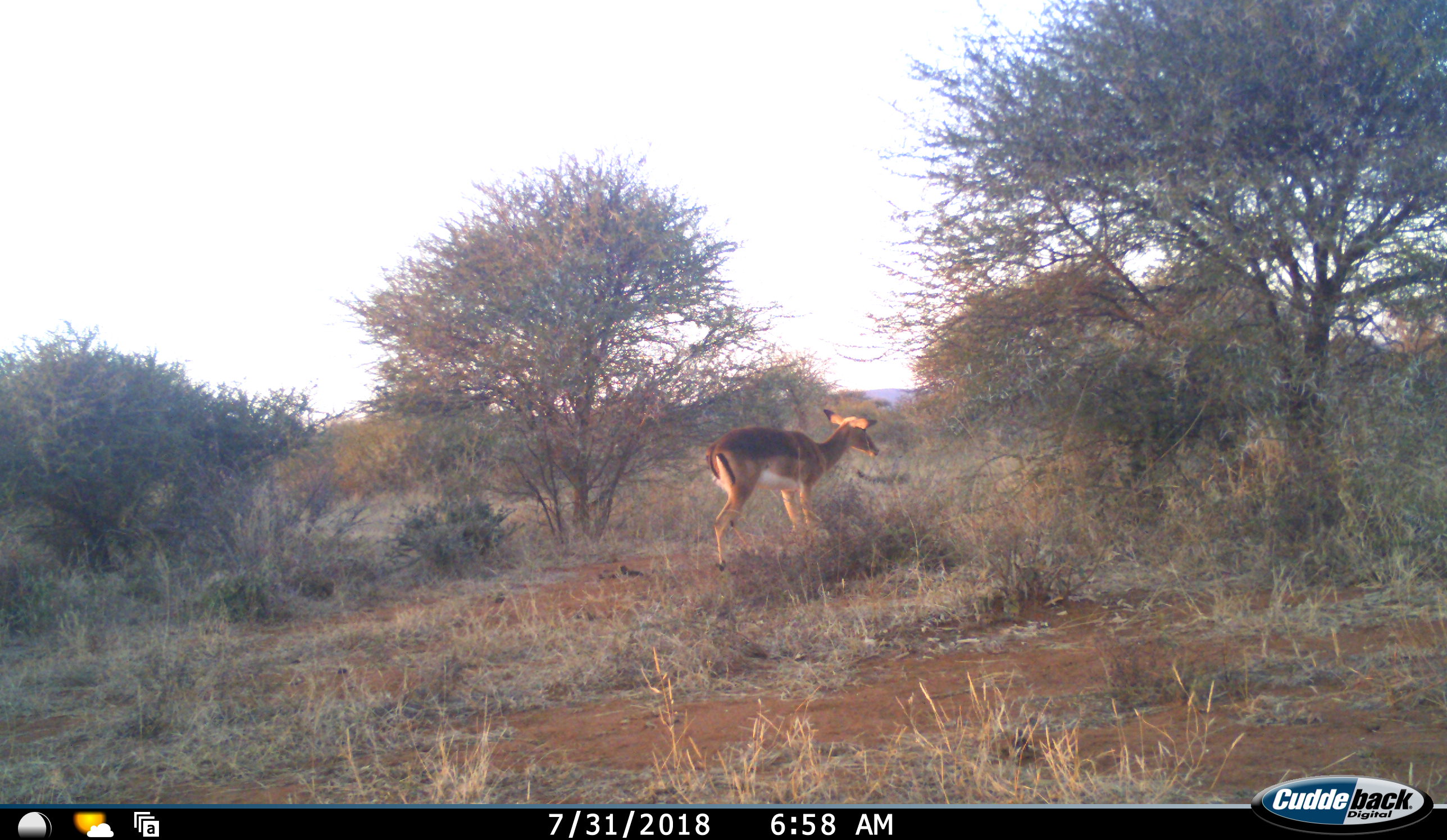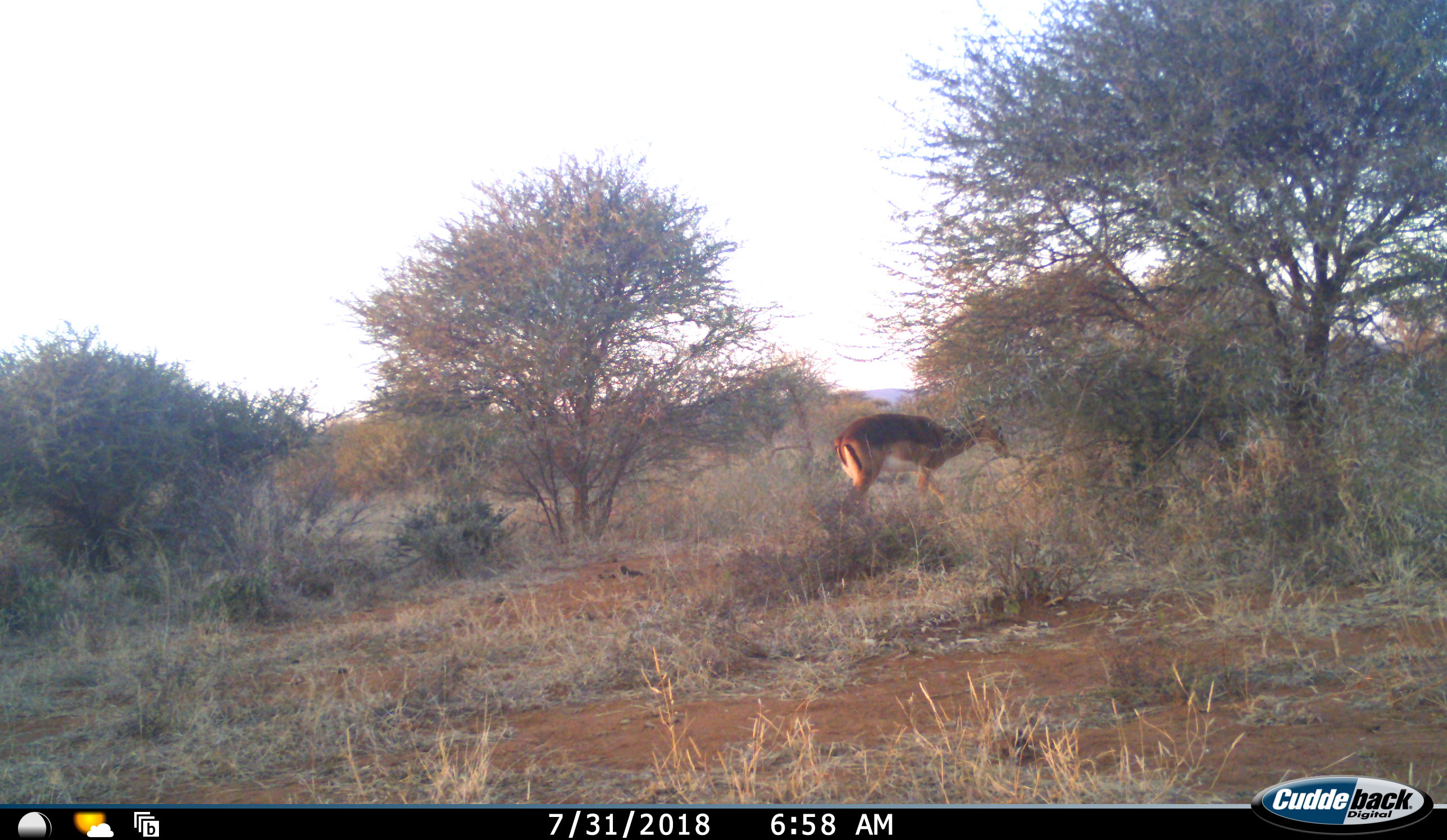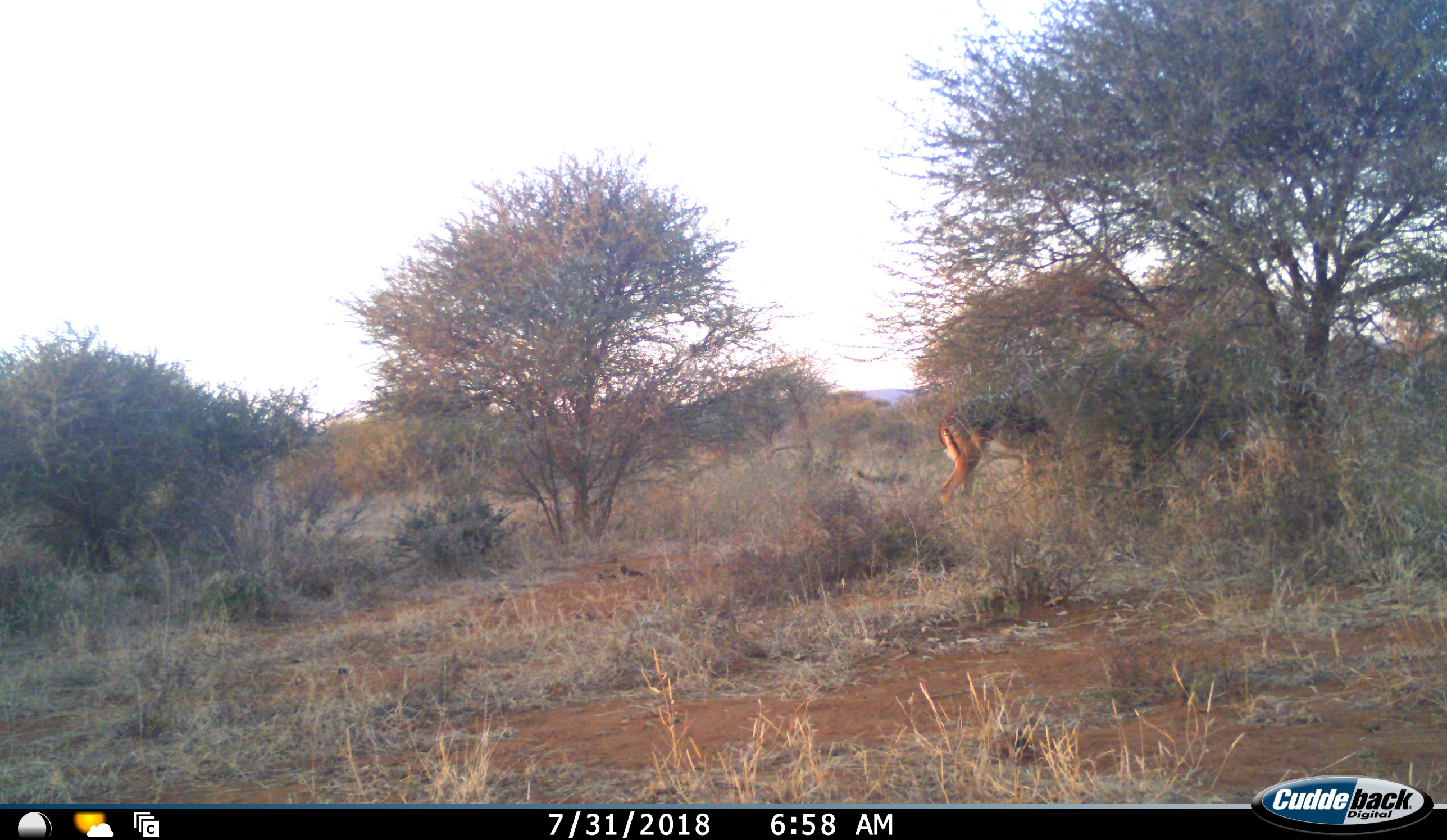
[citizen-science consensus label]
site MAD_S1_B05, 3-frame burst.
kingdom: Animalia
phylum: Chordata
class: Mammalia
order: Artiodactyla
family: Bovidae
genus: Aepyceros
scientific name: Aepyceros melampus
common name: impala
Impala (Aepyceros melampus), count 1. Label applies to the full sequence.